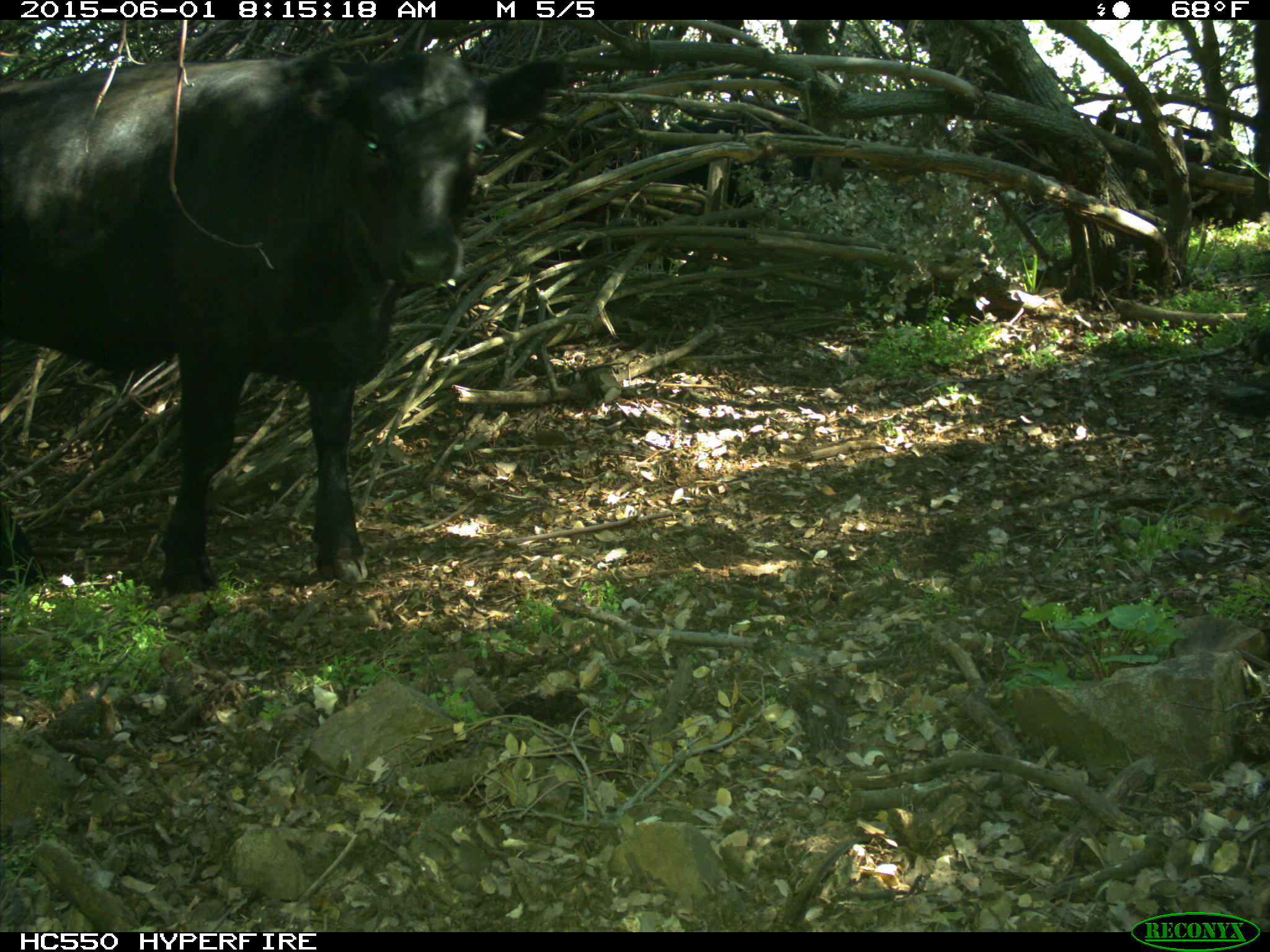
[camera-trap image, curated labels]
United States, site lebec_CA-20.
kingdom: Animalia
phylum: Chordata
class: Mammalia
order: Artiodactyla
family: Bovidae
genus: Bos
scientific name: Bos taurus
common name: domestic cow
Bos taurus (domestic cow).